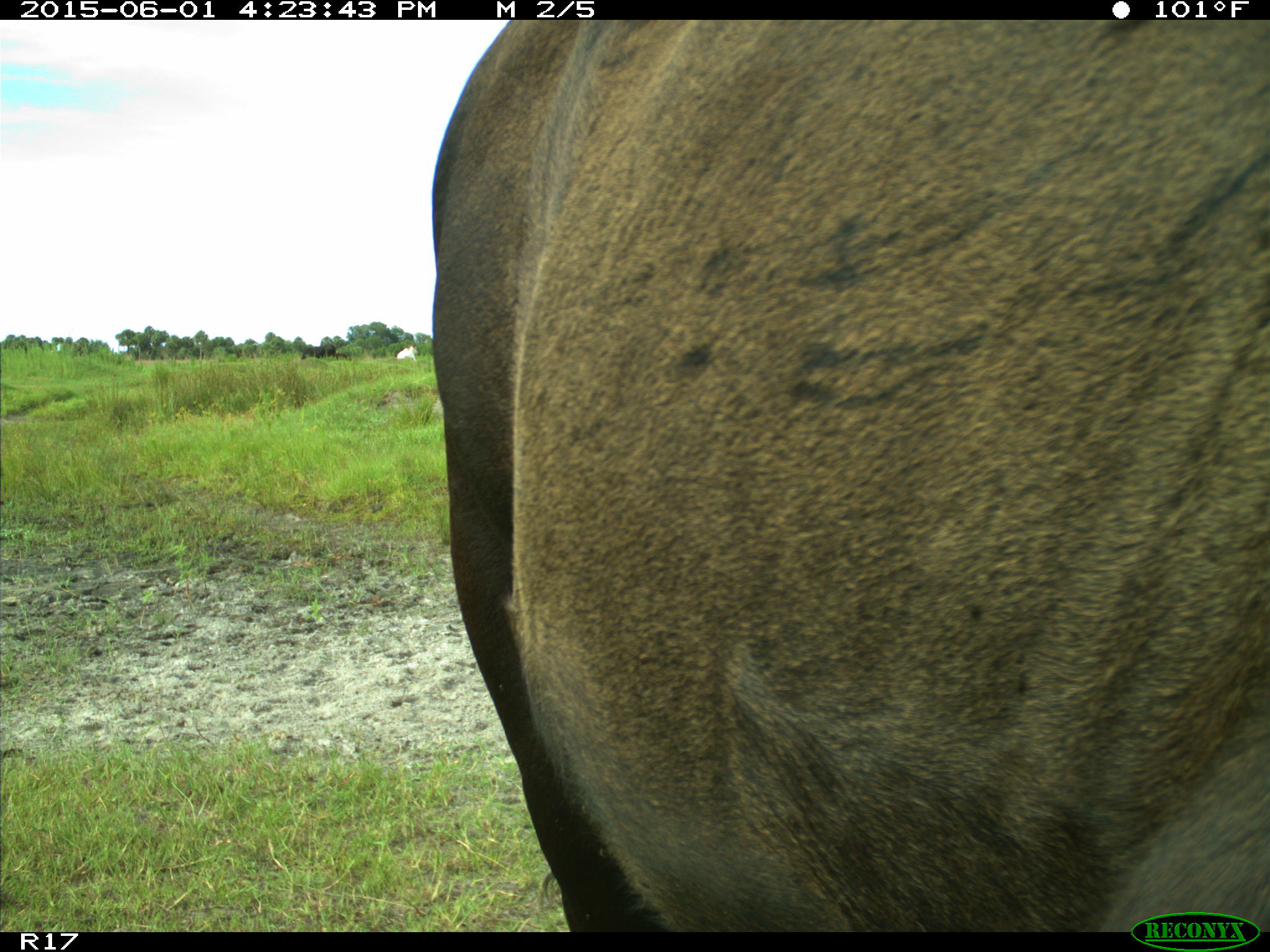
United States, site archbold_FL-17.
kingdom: Animalia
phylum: Chordata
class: Mammalia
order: Artiodactyla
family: Bovidae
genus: Bos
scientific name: Bos taurus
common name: domestic cow